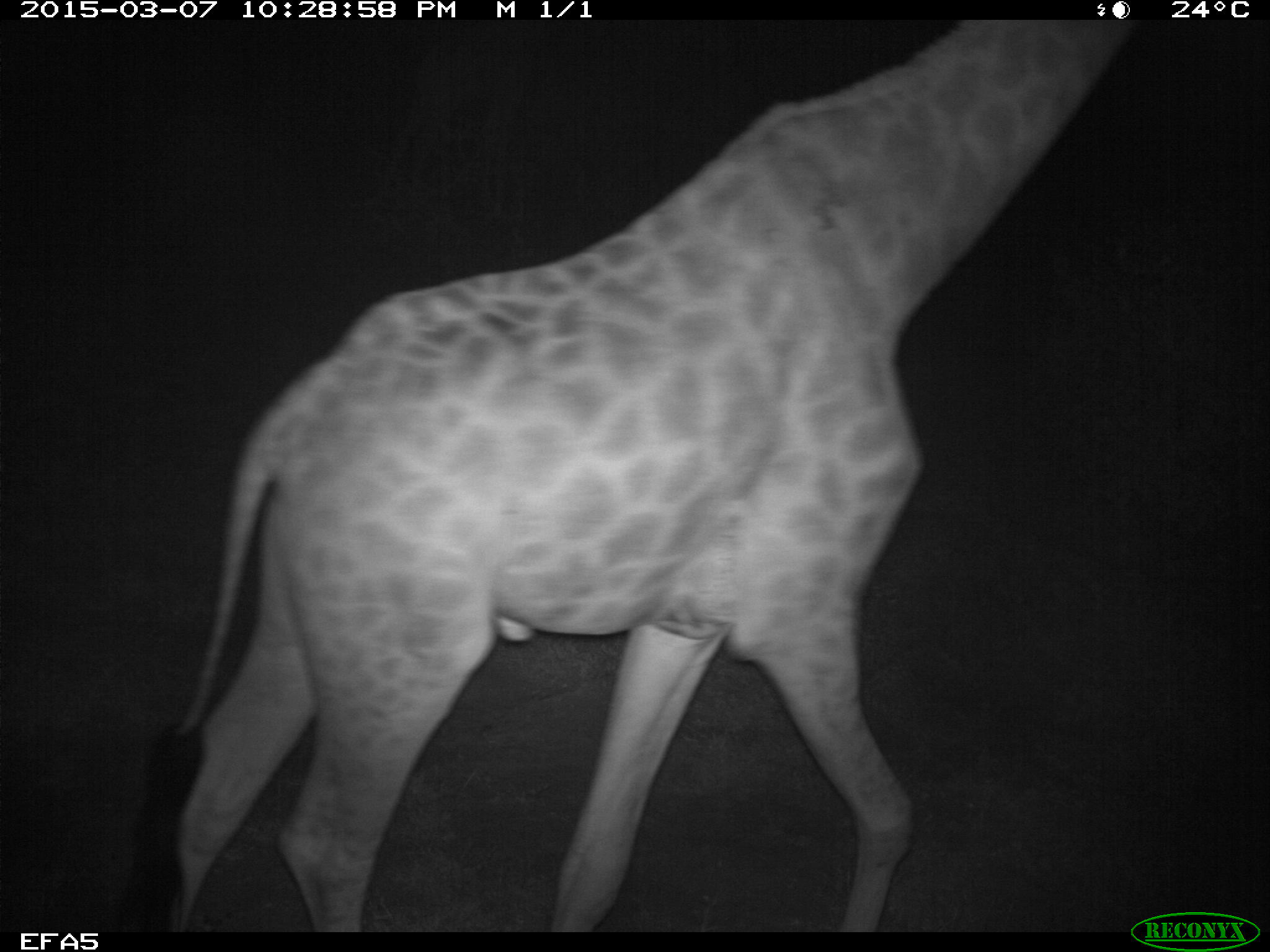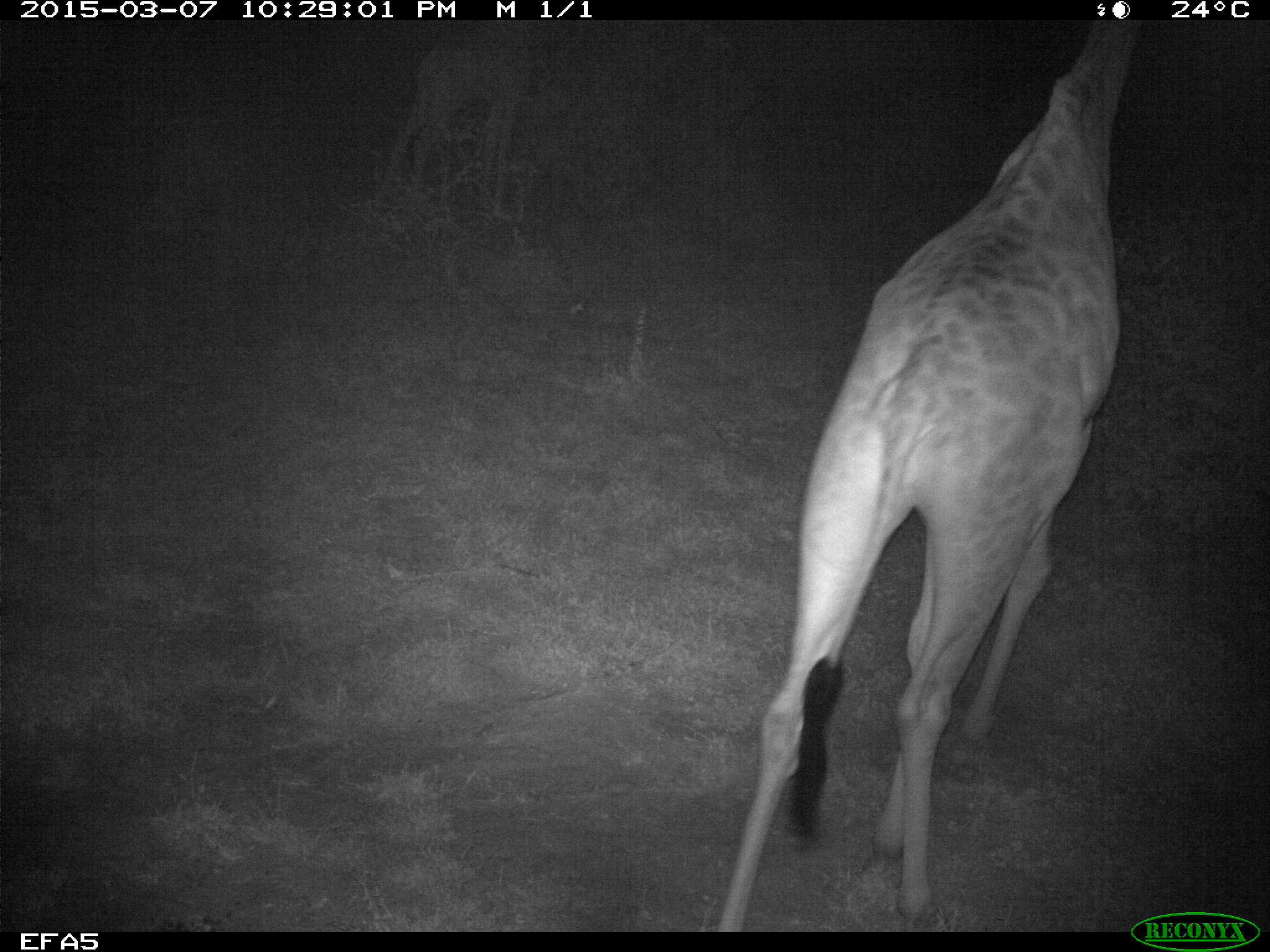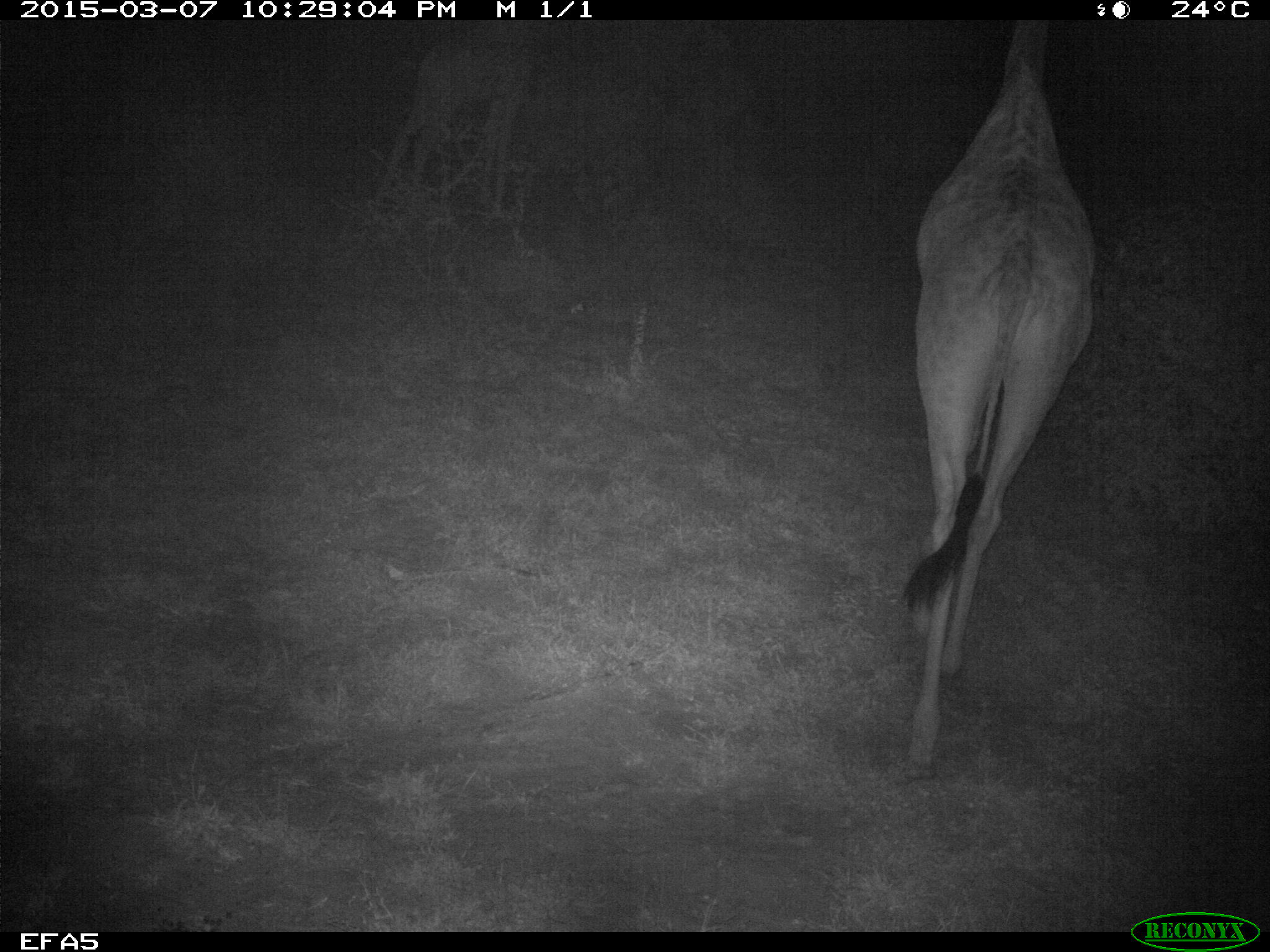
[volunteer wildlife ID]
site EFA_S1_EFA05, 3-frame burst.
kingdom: Animalia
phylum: Chordata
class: Mammalia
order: Artiodactyla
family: Giraffidae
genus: Giraffa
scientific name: Giraffa camelopardalis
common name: giraffe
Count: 1.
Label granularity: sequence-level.